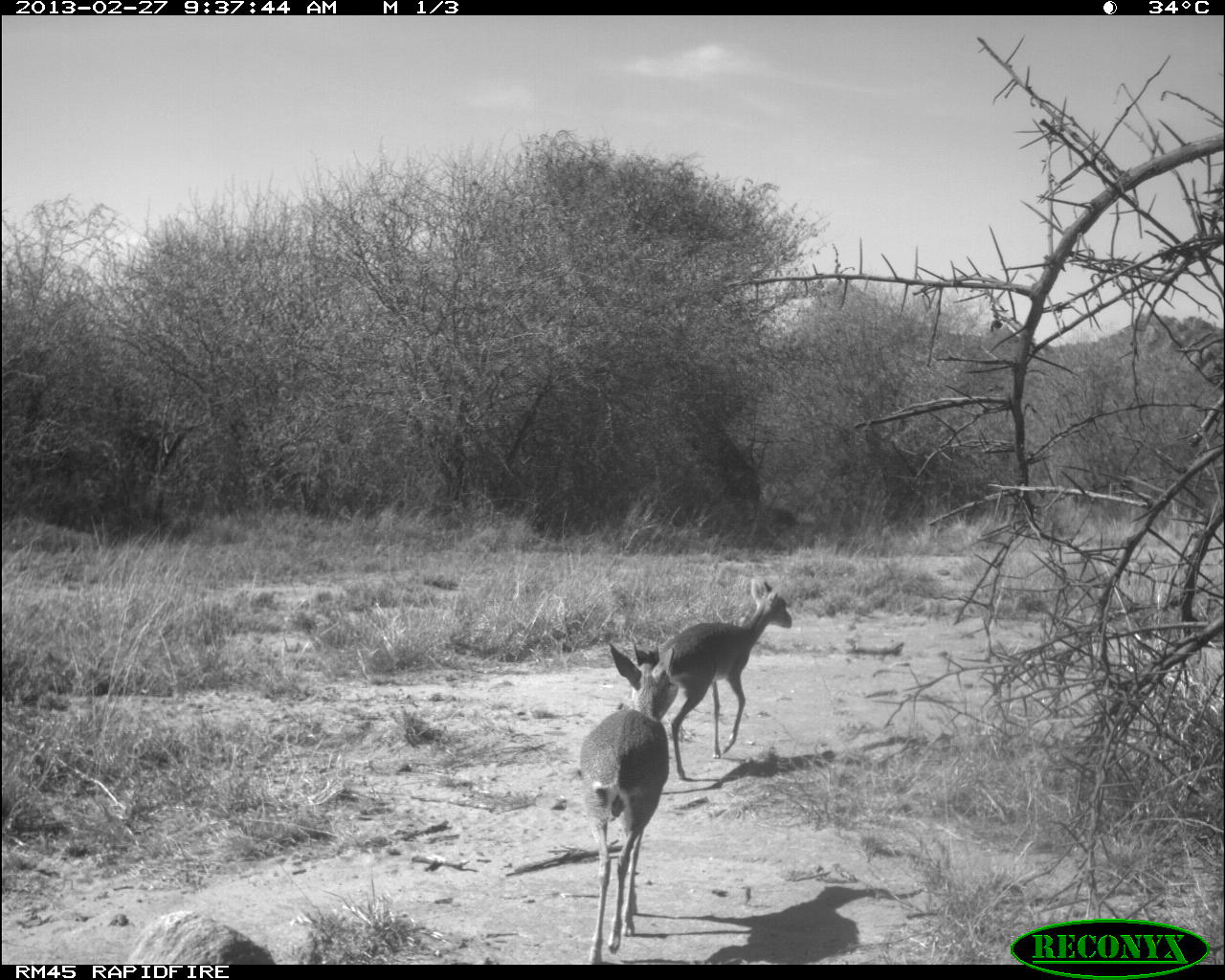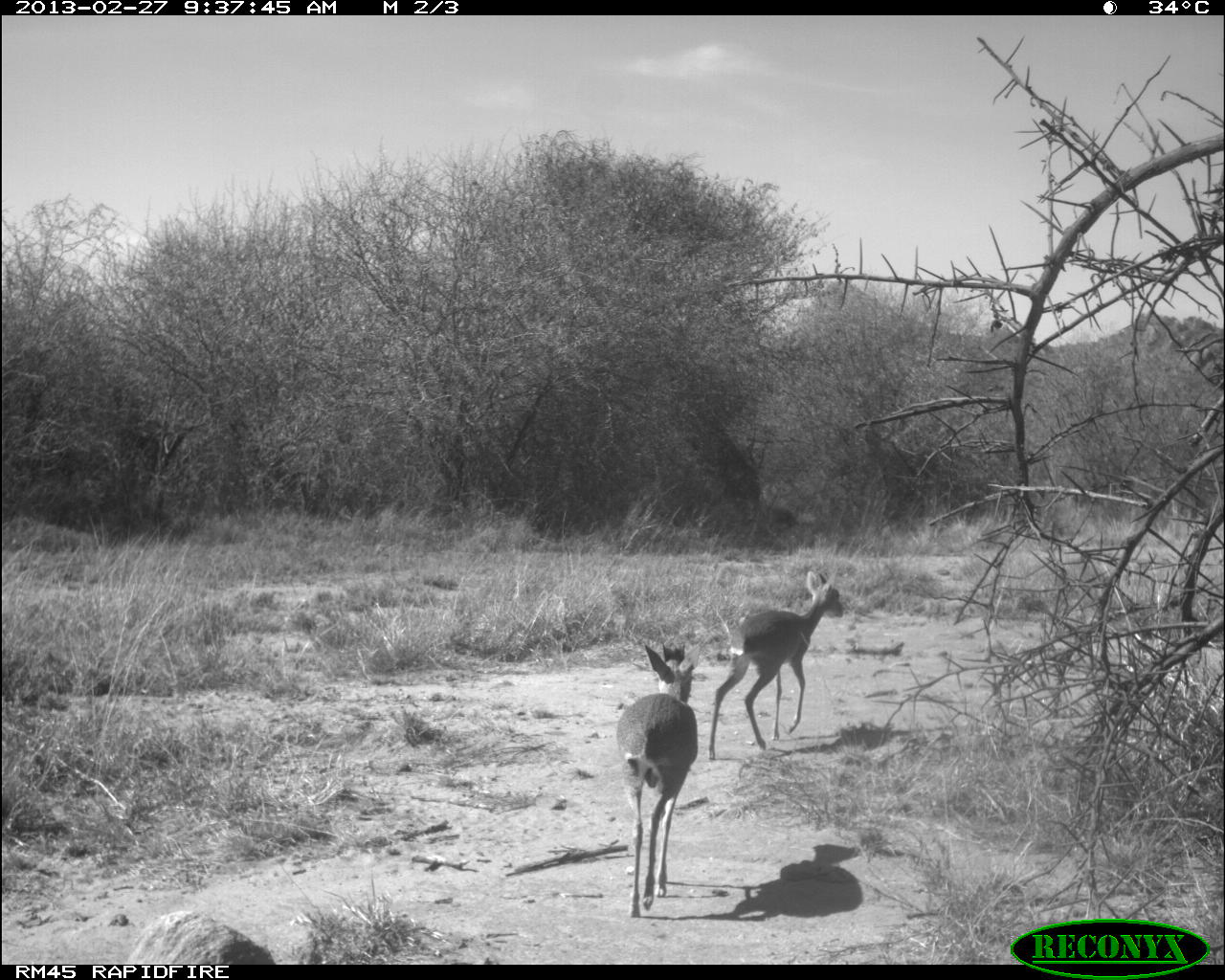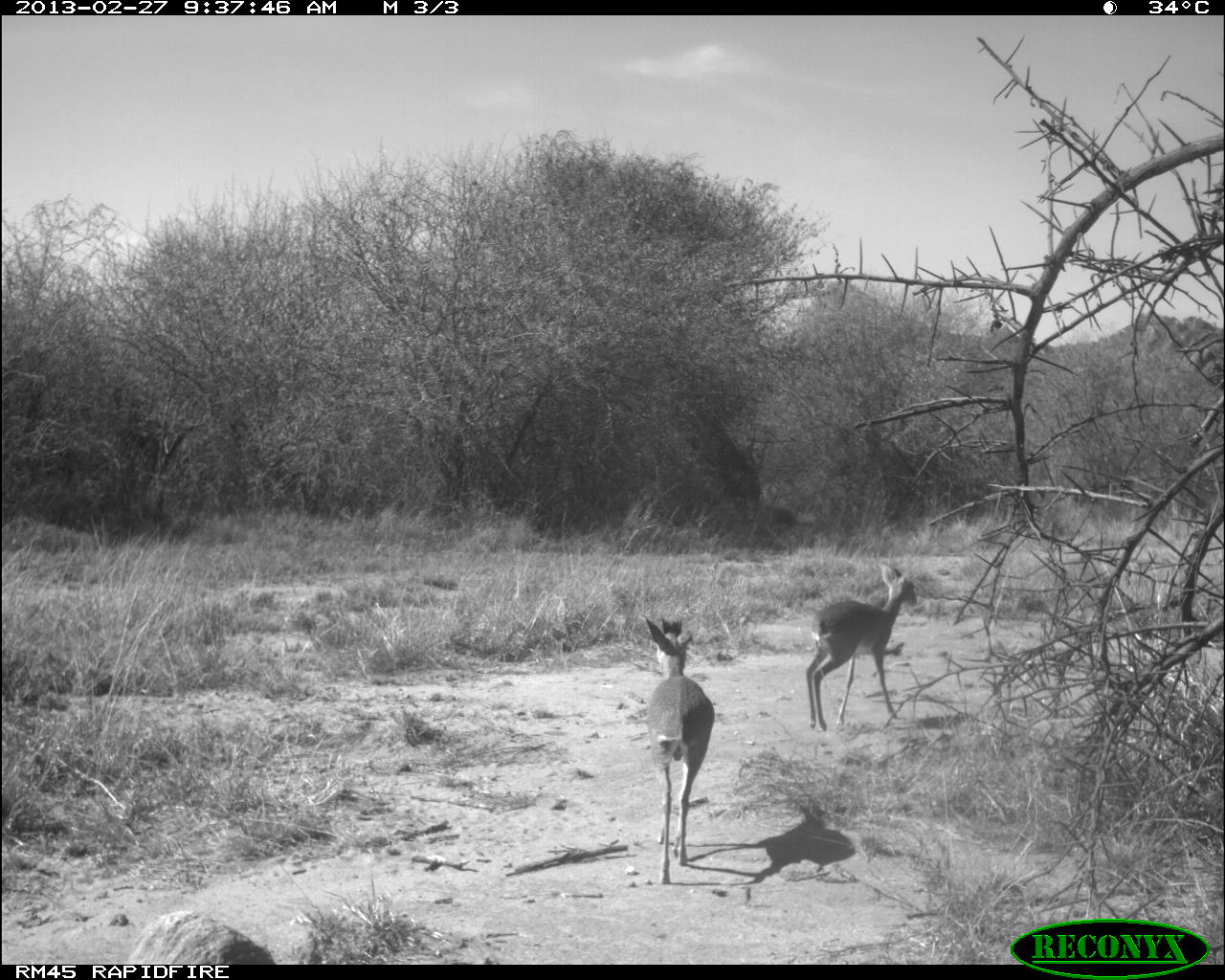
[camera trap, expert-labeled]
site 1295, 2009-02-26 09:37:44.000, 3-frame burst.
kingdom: Animalia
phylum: Chordata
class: Mammalia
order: Artiodactyla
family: Bovidae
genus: Madoqua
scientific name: Madoqua guentheri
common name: günther's dik-dik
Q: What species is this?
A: Madoqua guentheri (günther's dik-dik).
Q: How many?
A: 2.